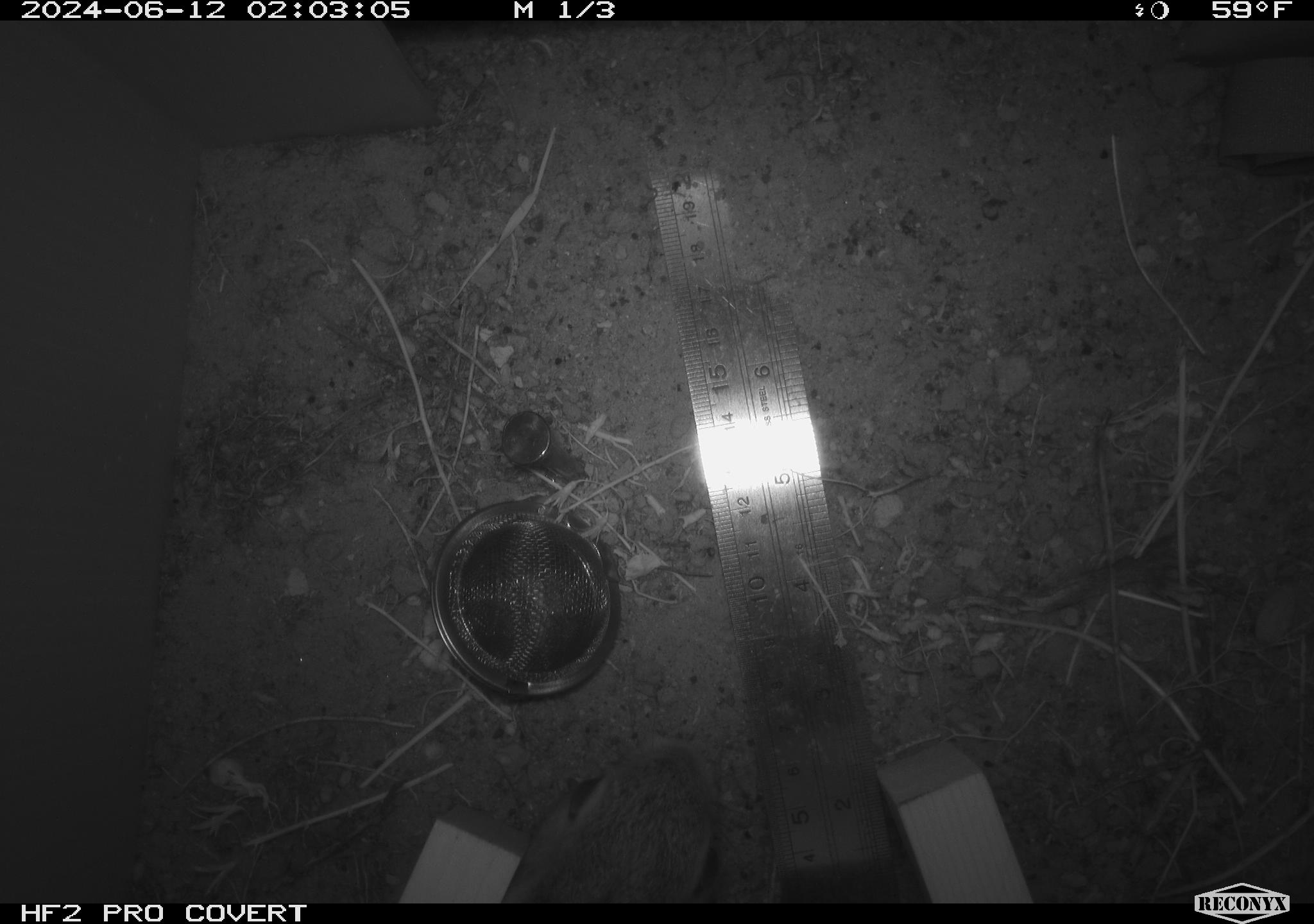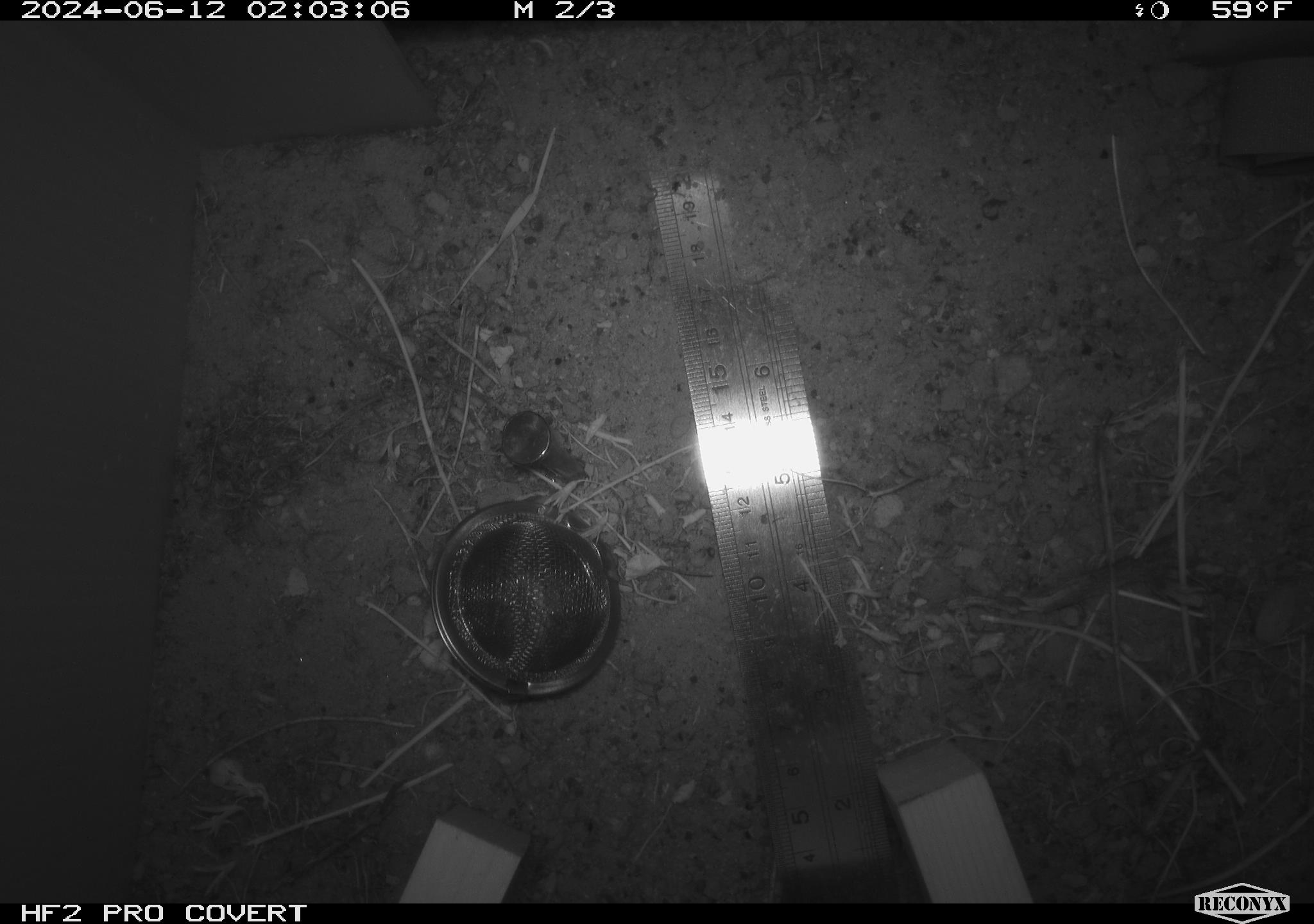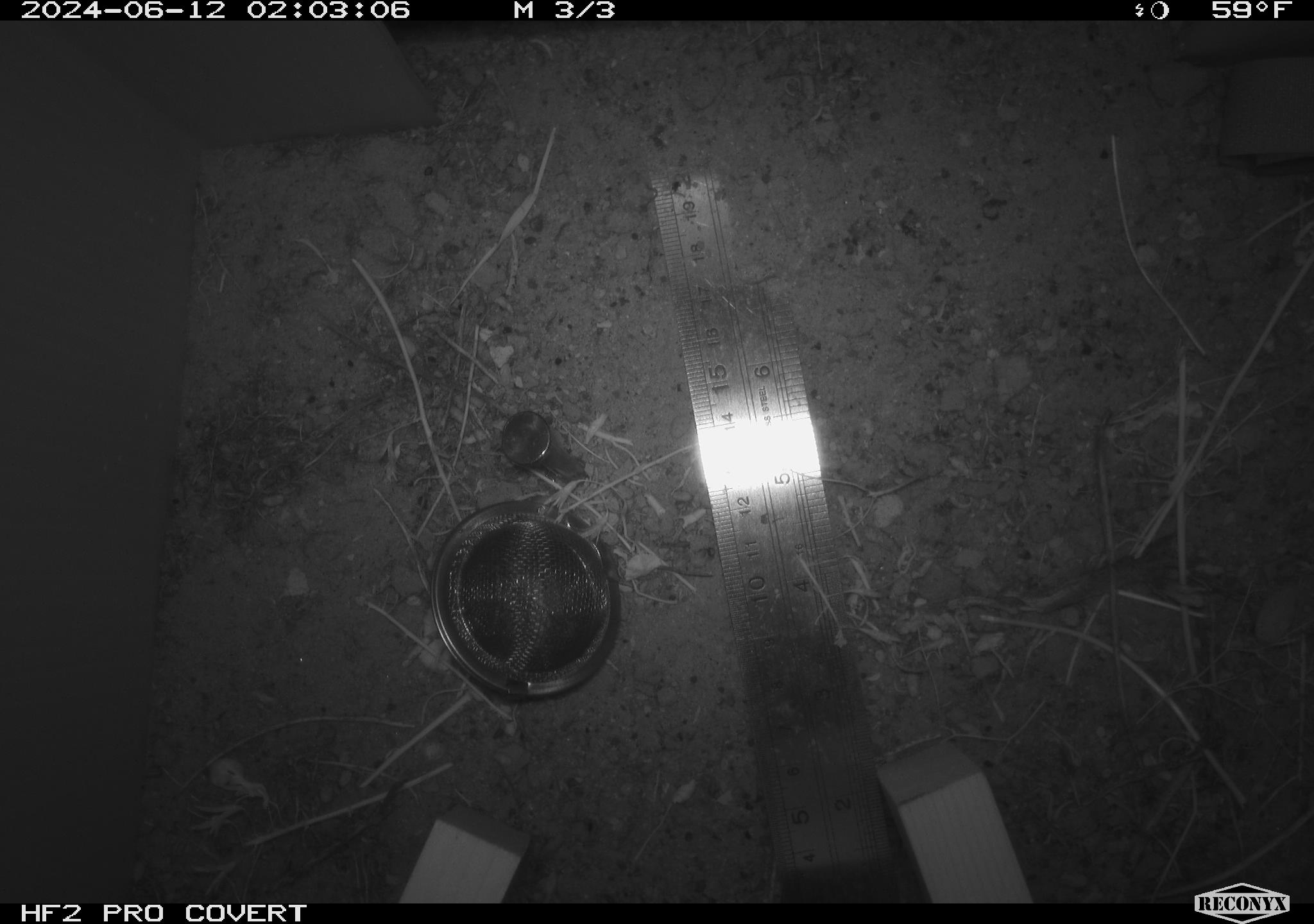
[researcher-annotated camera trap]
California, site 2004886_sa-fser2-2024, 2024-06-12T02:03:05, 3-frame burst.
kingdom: Animalia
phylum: Chordata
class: Mammalia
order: Lagomorpha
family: Leporidae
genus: Sylvilagus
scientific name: Sylvilagus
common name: cottontail rabbits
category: sylvilagus species